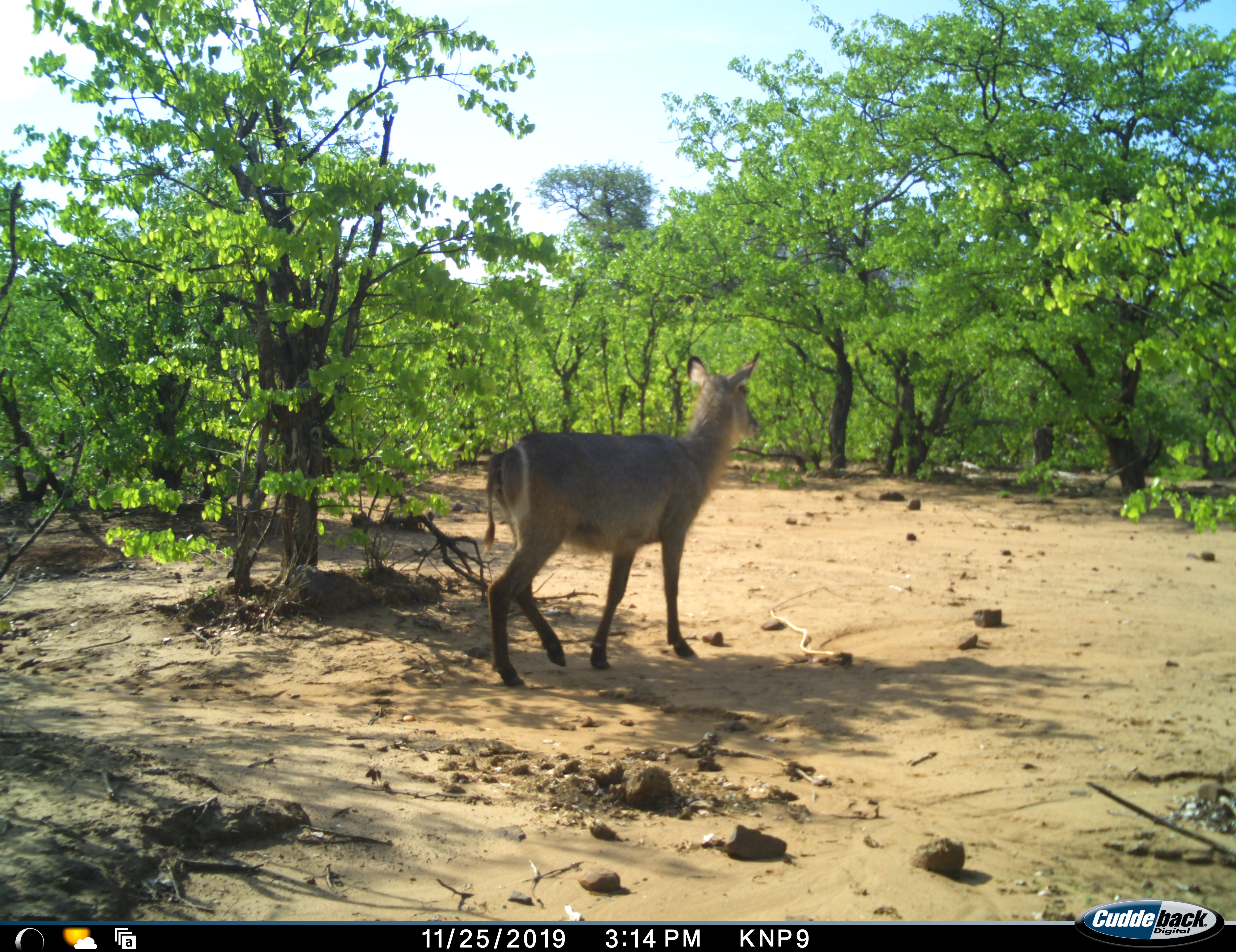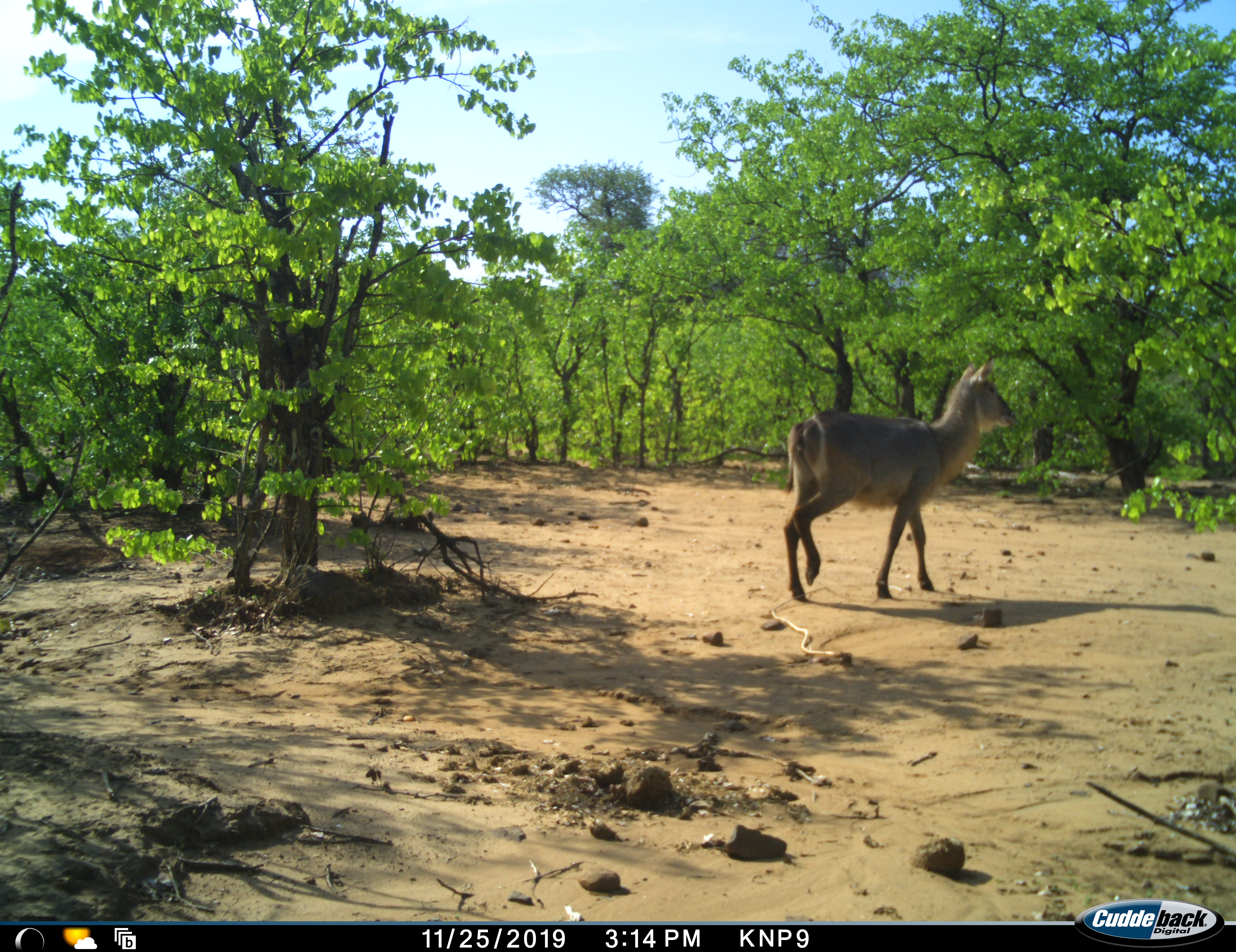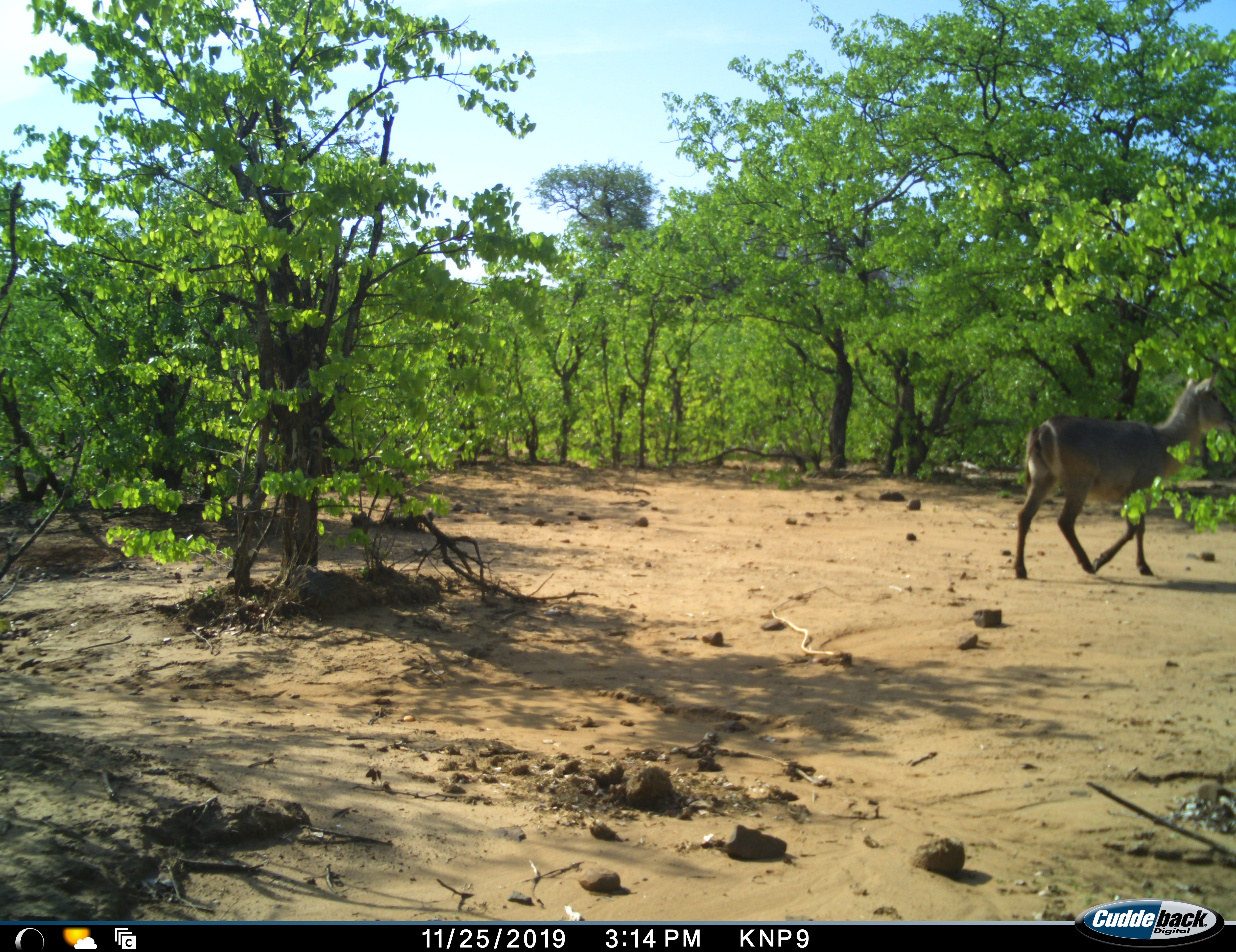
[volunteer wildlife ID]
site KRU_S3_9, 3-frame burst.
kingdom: Animalia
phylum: Chordata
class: Mammalia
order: Artiodactyla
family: Bovidae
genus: Kobus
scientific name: Kobus ellipsiprymnus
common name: waterbuck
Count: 1.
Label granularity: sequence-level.